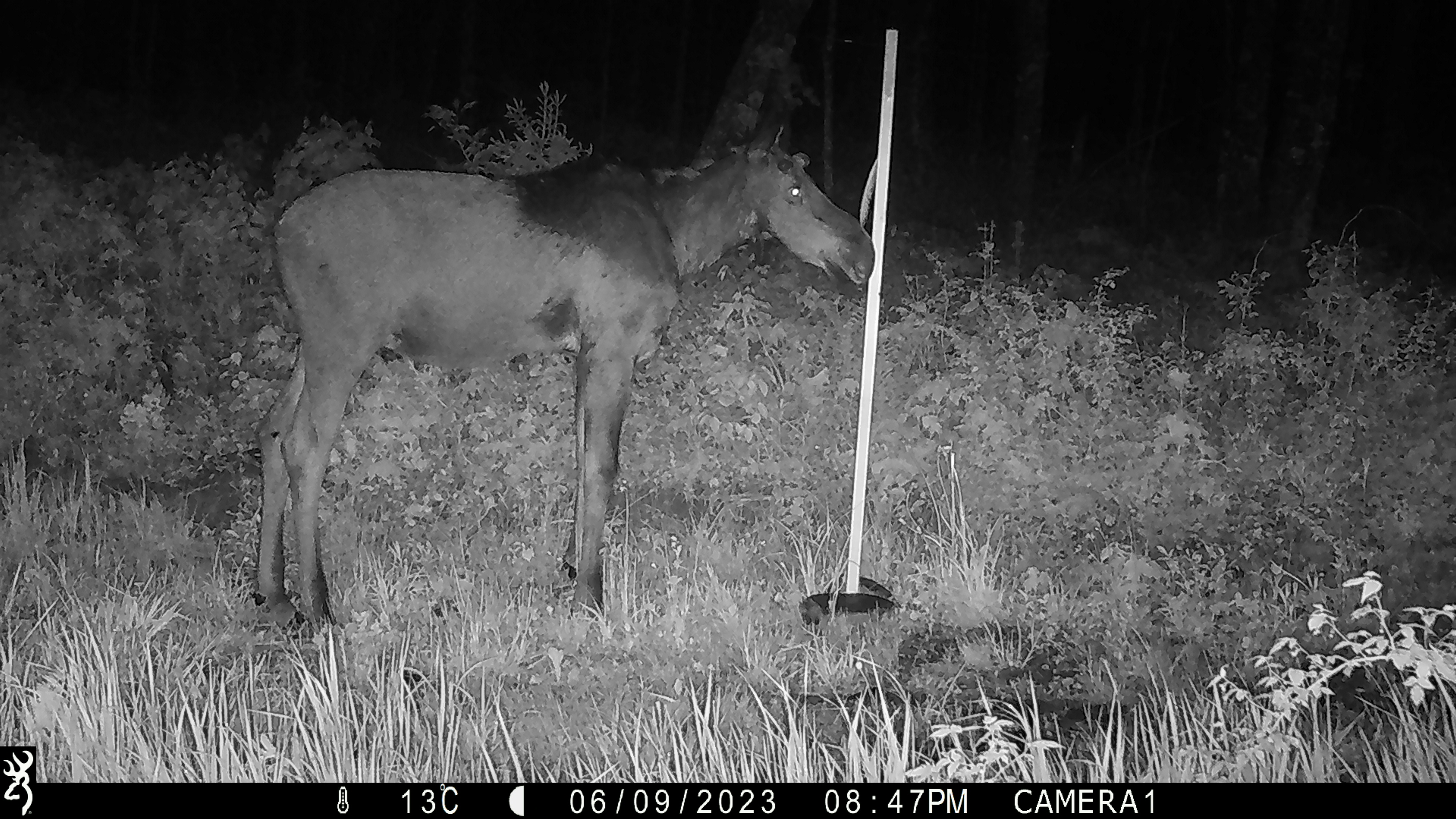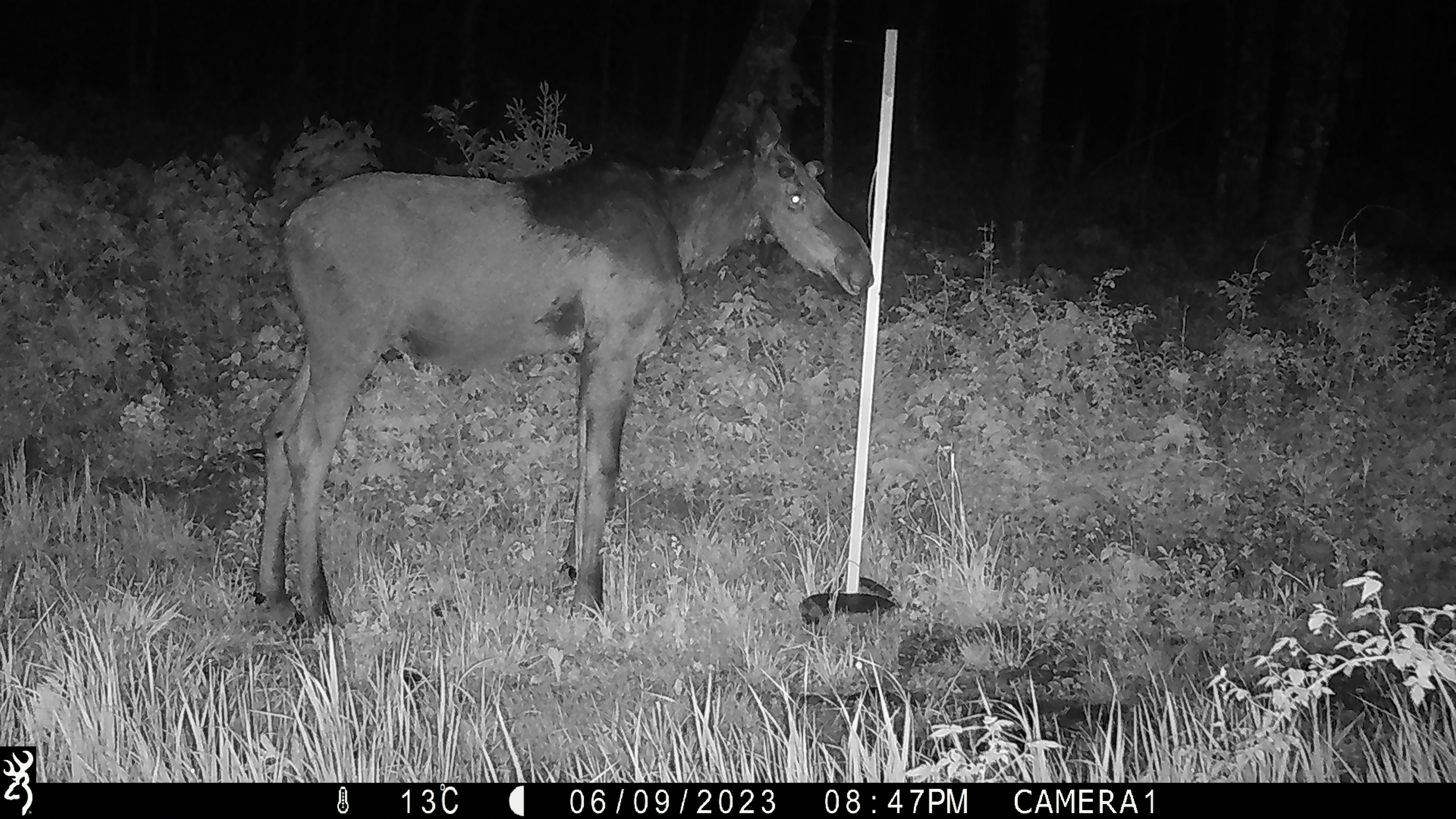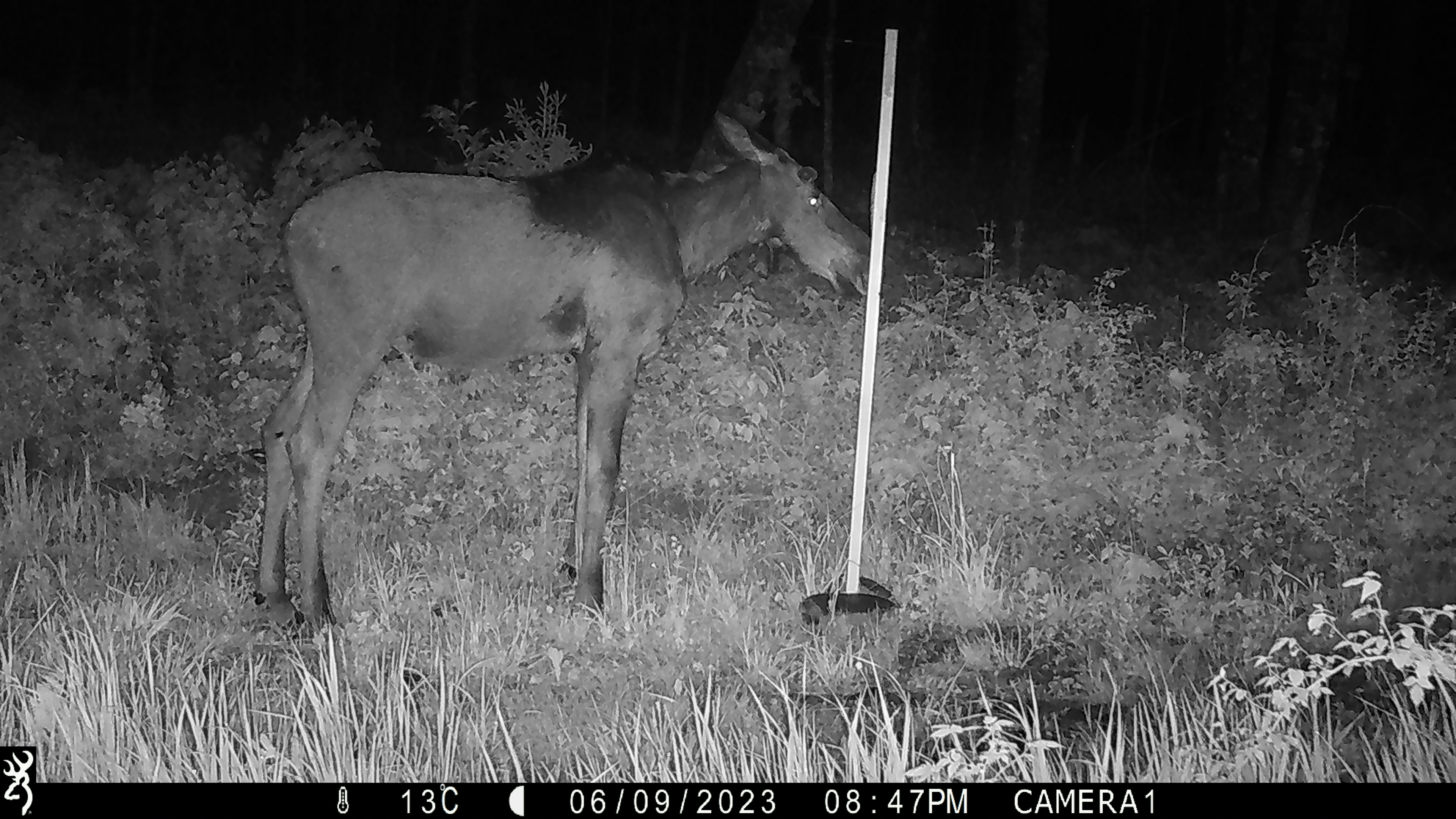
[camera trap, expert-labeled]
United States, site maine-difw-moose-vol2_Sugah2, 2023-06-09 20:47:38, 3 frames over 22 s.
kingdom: Animalia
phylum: Chordata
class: Mammalia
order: Artiodactyla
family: Cervidae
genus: Alces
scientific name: Alces alces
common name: moose